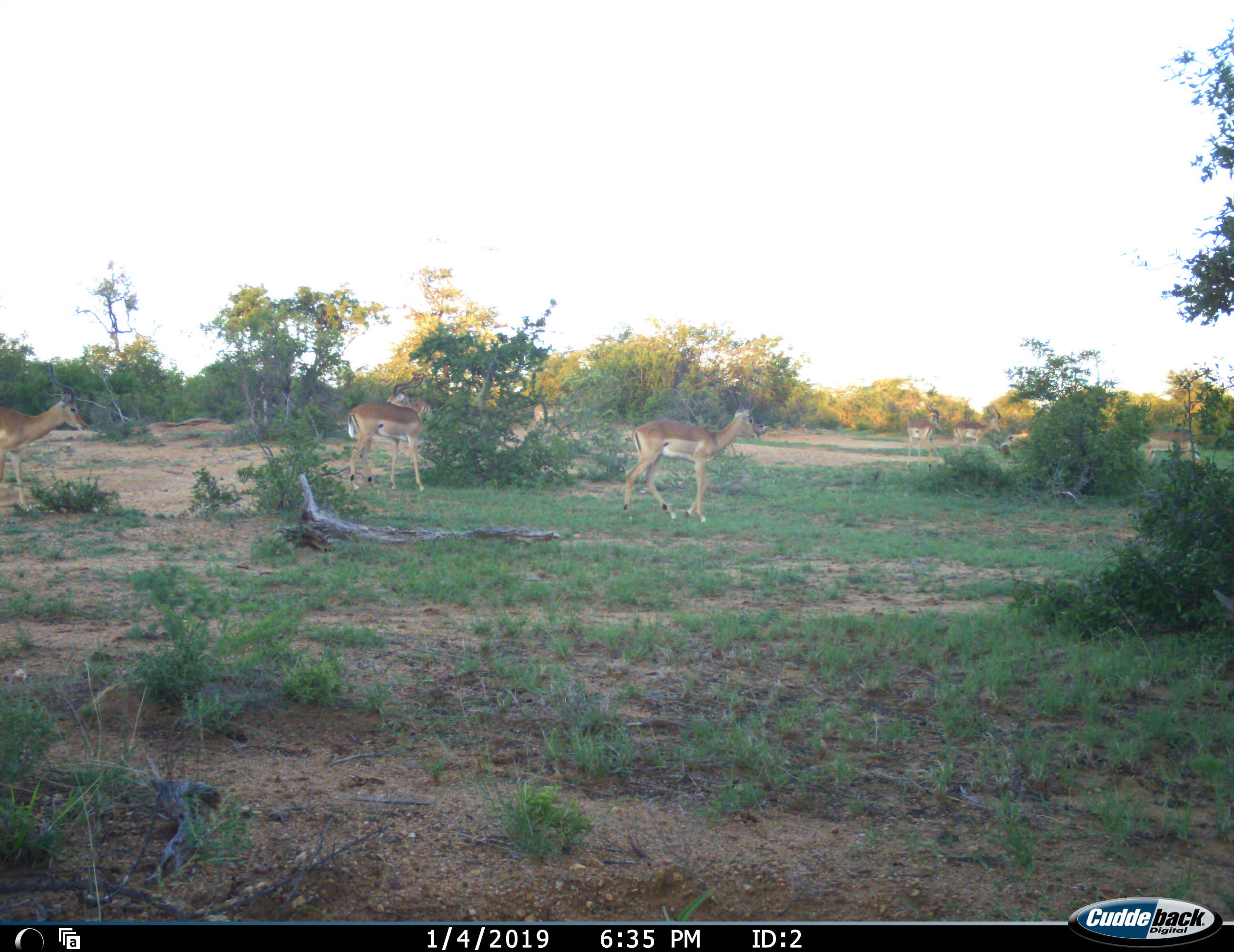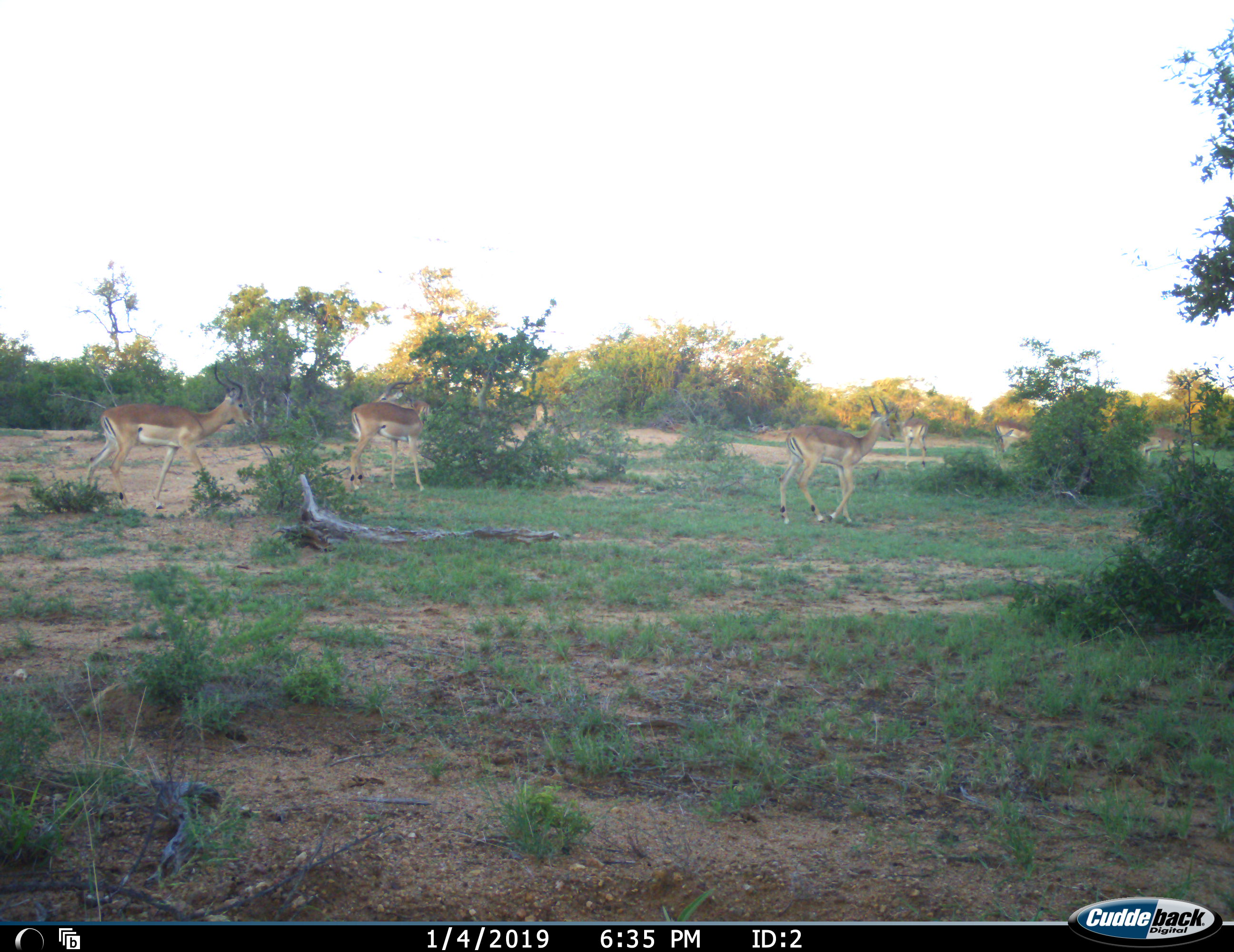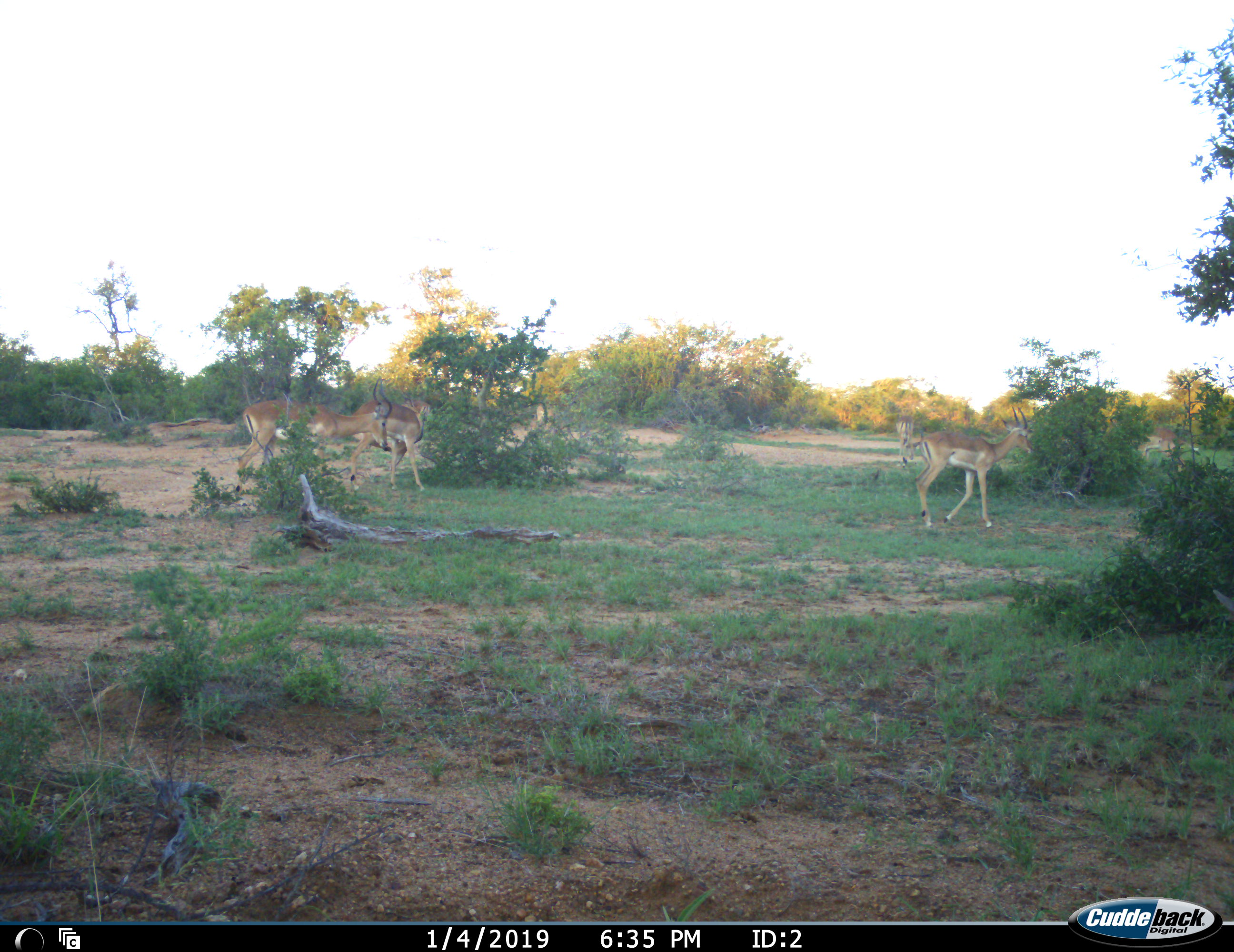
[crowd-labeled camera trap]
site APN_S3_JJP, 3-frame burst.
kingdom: Animalia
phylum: Chordata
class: Mammalia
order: Artiodactyla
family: Bovidae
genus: Aepyceros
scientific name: Aepyceros melampus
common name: impala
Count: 6.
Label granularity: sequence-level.